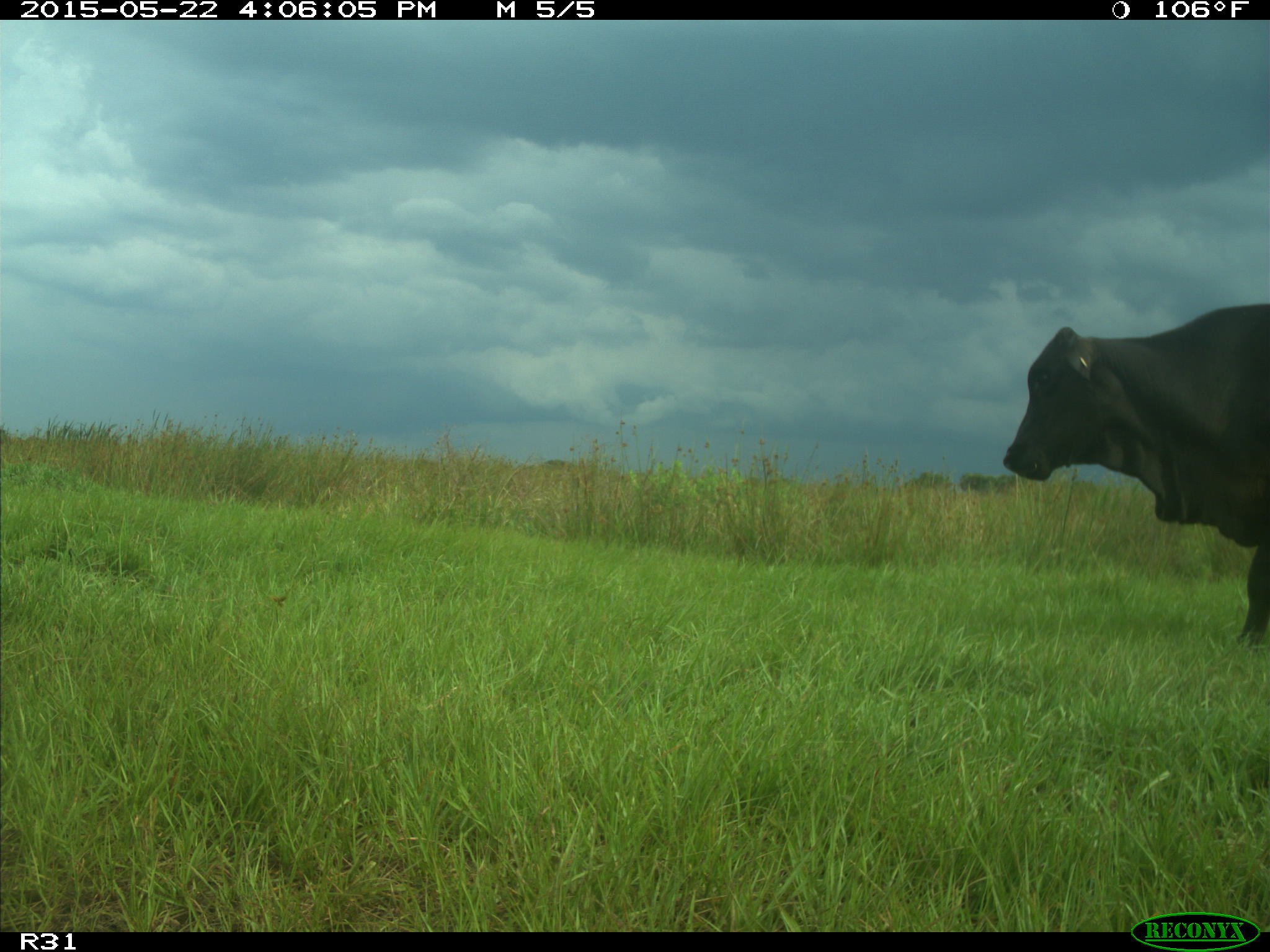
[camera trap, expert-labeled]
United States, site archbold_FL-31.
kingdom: Animalia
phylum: Chordata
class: Mammalia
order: Artiodactyla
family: Bovidae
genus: Bos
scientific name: Bos taurus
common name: domestic cow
Bos taurus (domestic cow).